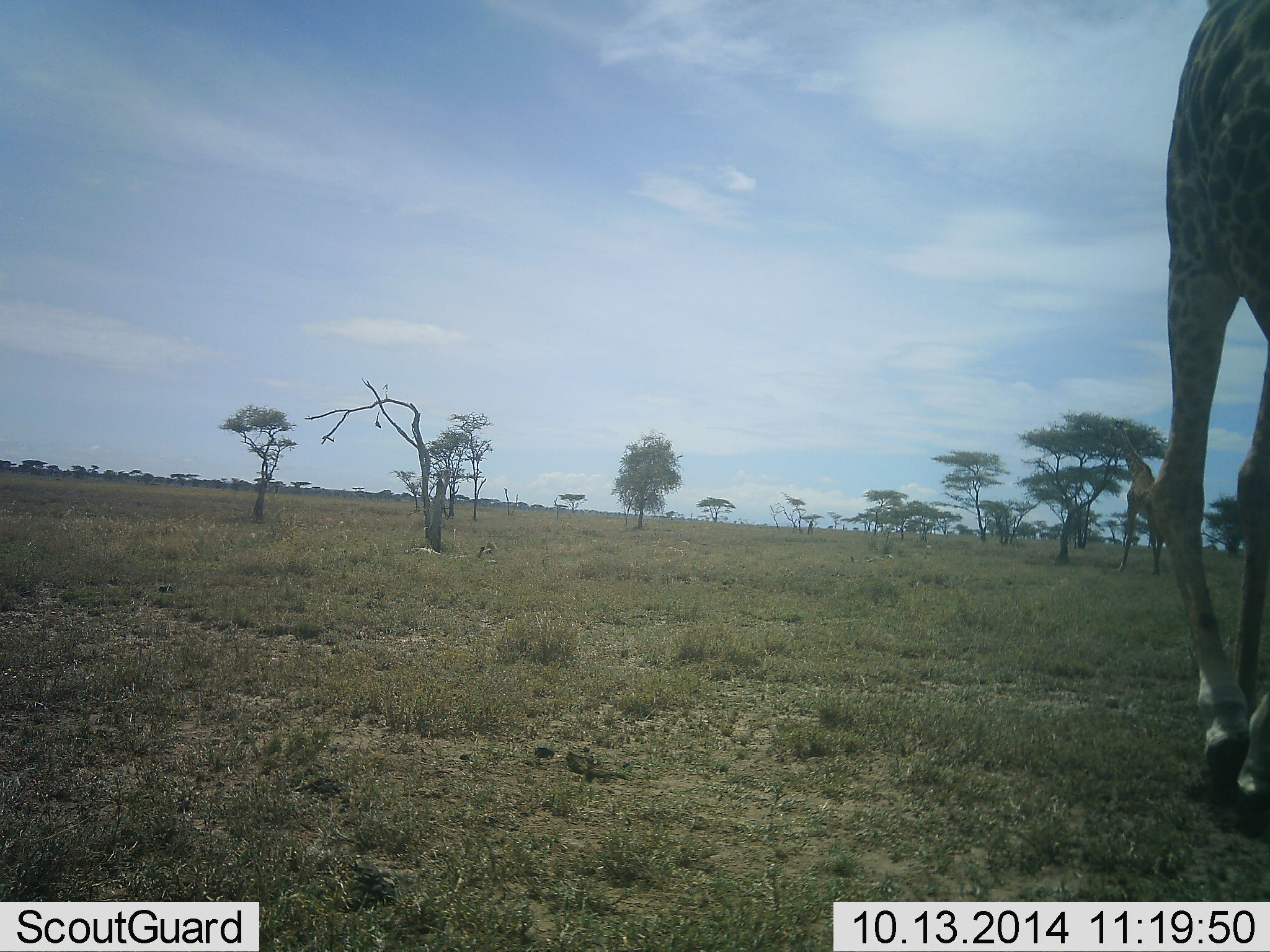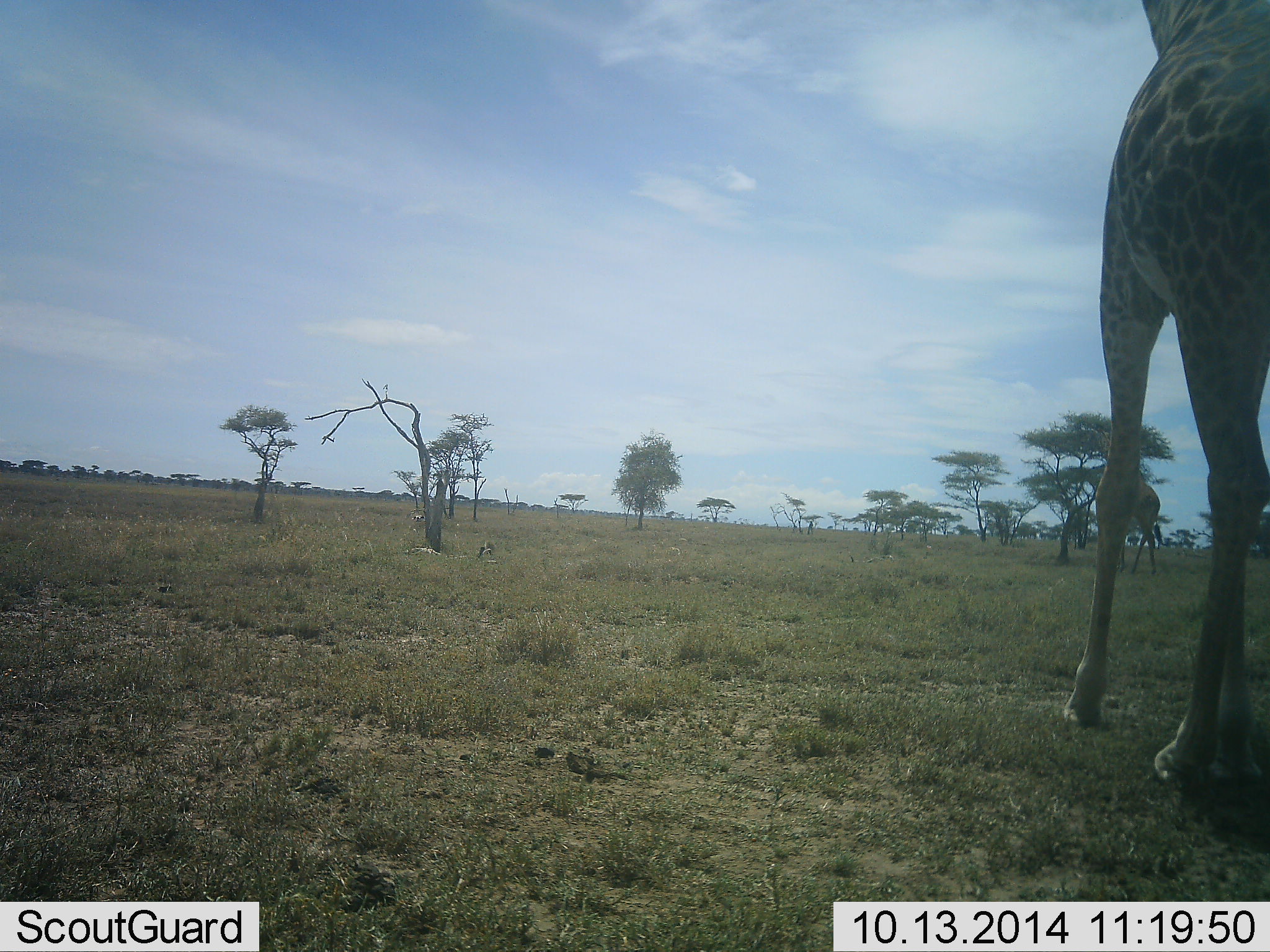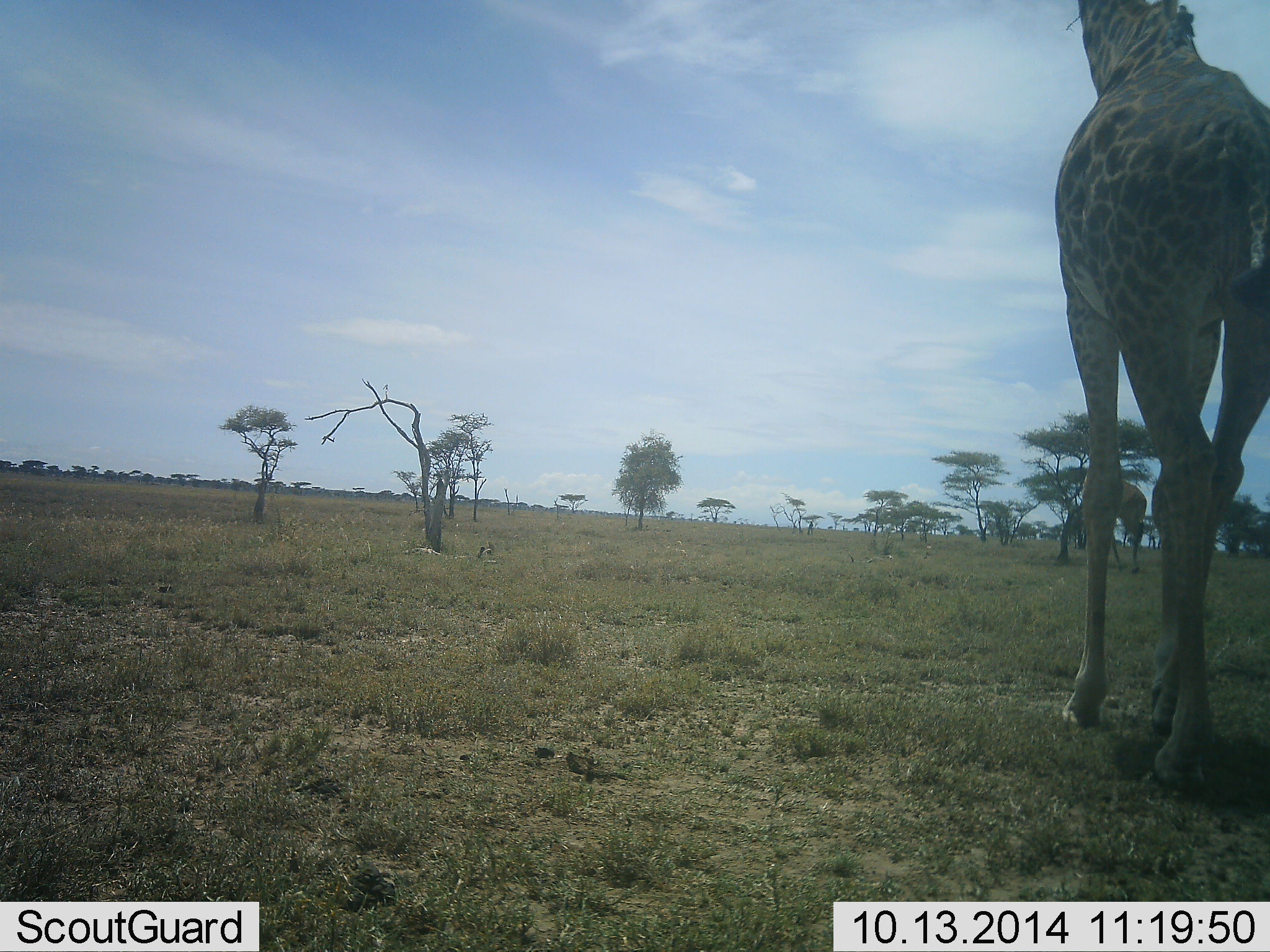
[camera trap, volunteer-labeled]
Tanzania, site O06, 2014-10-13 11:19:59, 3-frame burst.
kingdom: Animalia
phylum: Chordata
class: Mammalia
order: Artiodactyla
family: Giraffidae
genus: Giraffa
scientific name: Giraffa camelopardalis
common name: giraffe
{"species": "giraffe (Giraffa camelopardalis)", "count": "2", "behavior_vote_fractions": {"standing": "9%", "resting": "0%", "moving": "91%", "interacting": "0%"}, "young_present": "0%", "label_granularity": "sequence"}